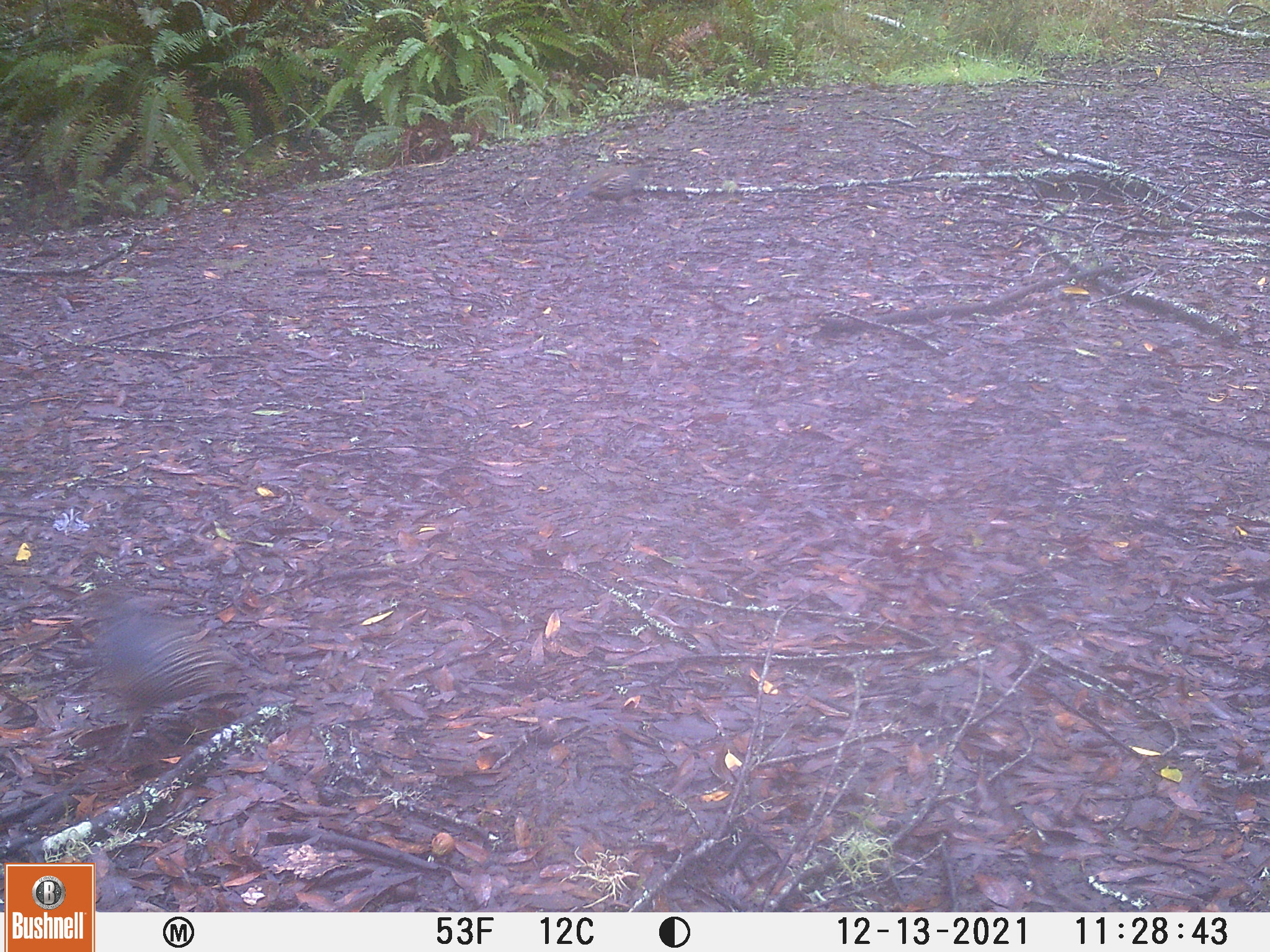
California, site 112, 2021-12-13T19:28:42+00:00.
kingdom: Animalia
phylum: Chordata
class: Aves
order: Galliformes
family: Odontophoridae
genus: Callipepla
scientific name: Callipepla californica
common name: california quail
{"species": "california quail (Callipepla californica)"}